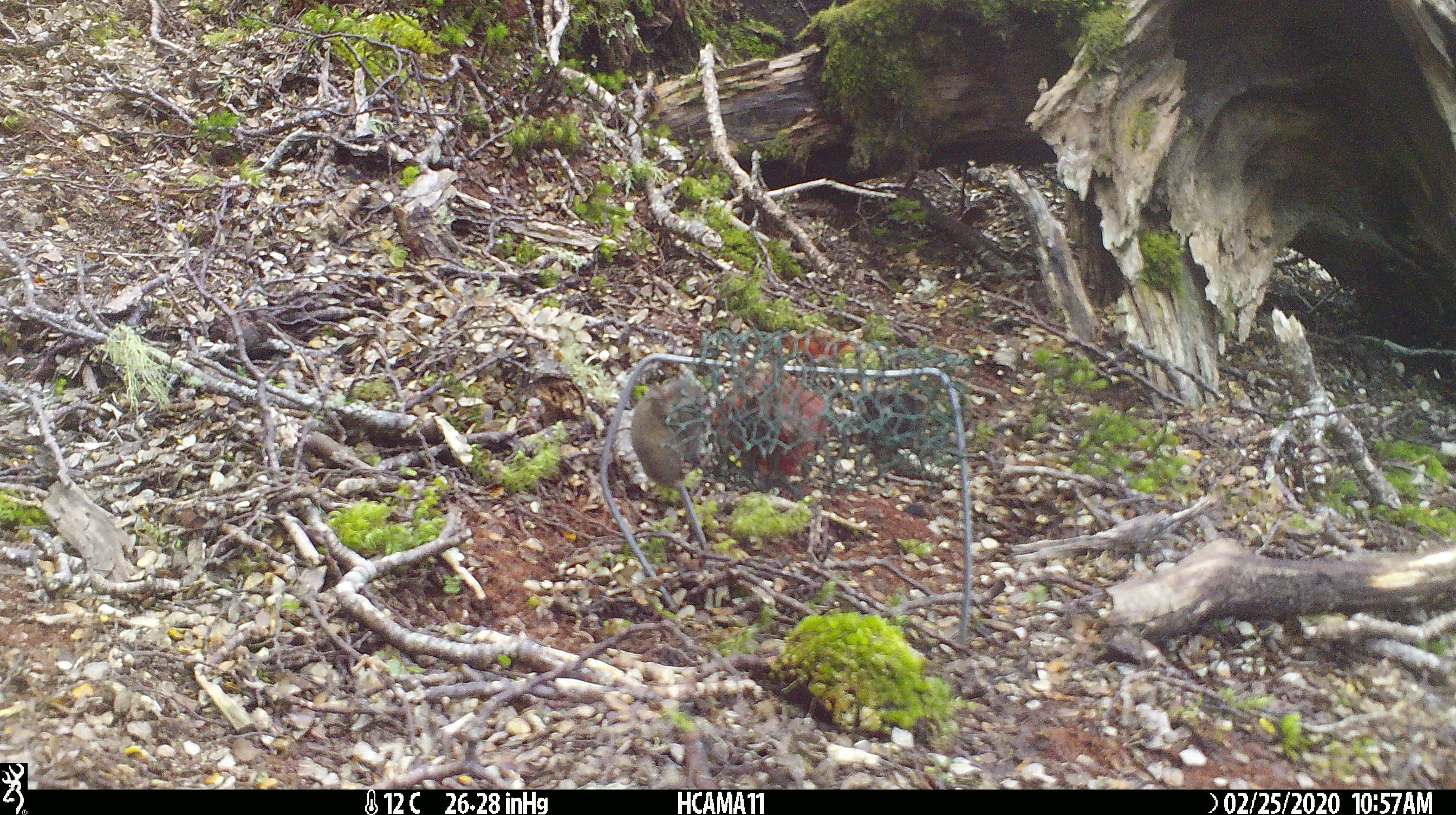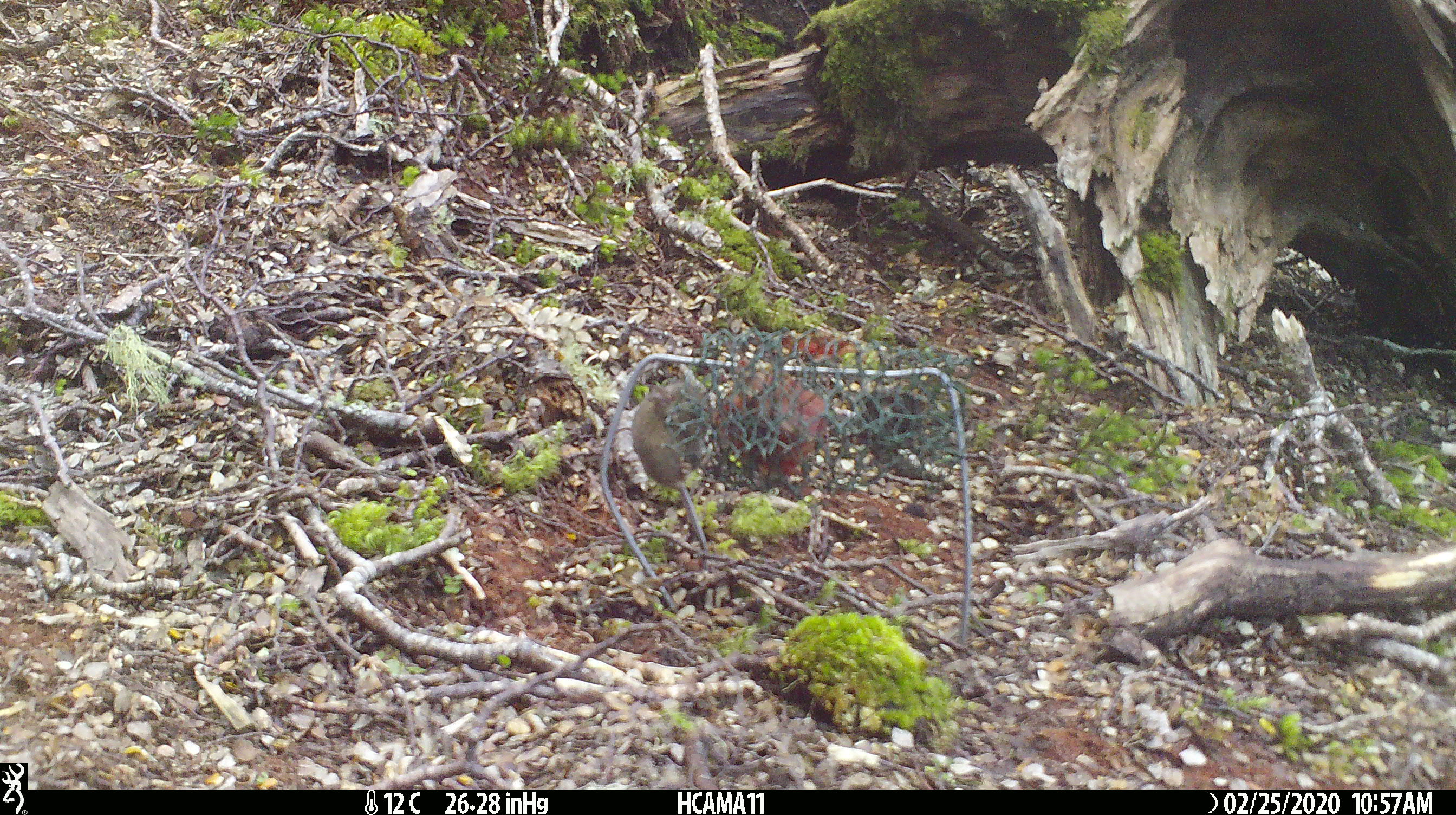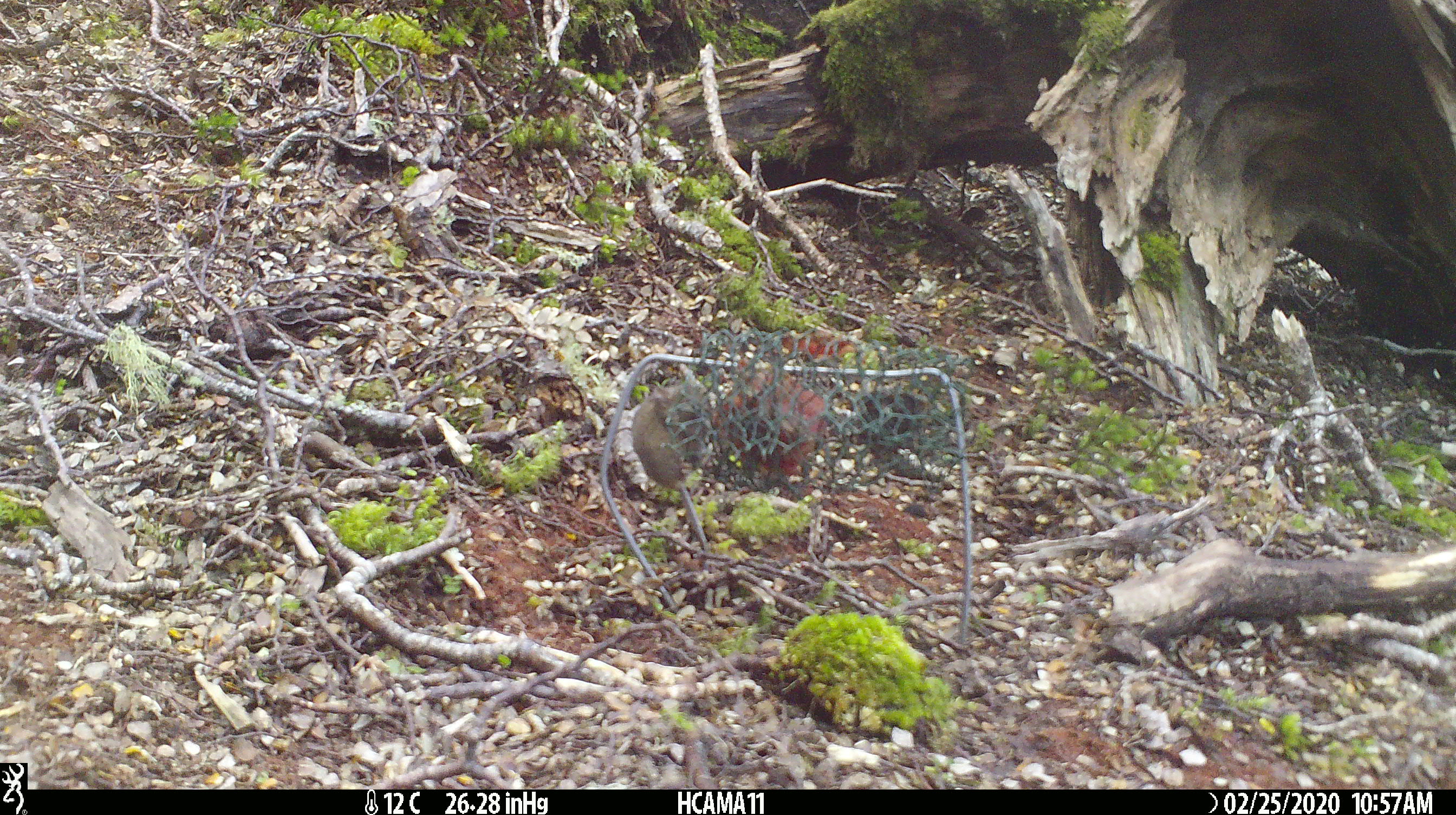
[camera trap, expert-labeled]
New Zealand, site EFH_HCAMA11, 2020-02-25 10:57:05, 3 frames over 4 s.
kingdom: Animalia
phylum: Chordata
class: Mammalia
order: Rodentia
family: Muridae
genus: Mus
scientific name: Mus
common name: mouse